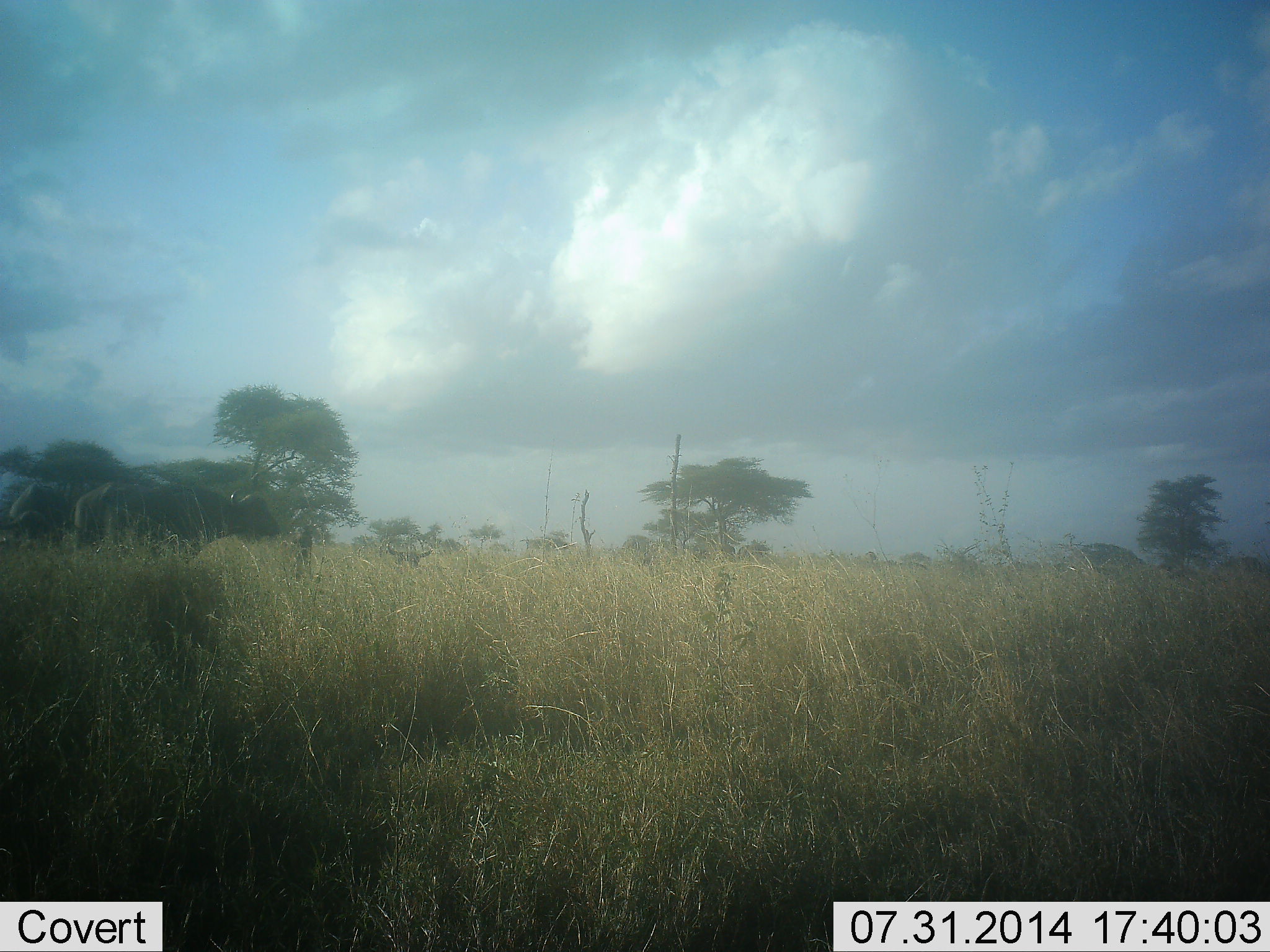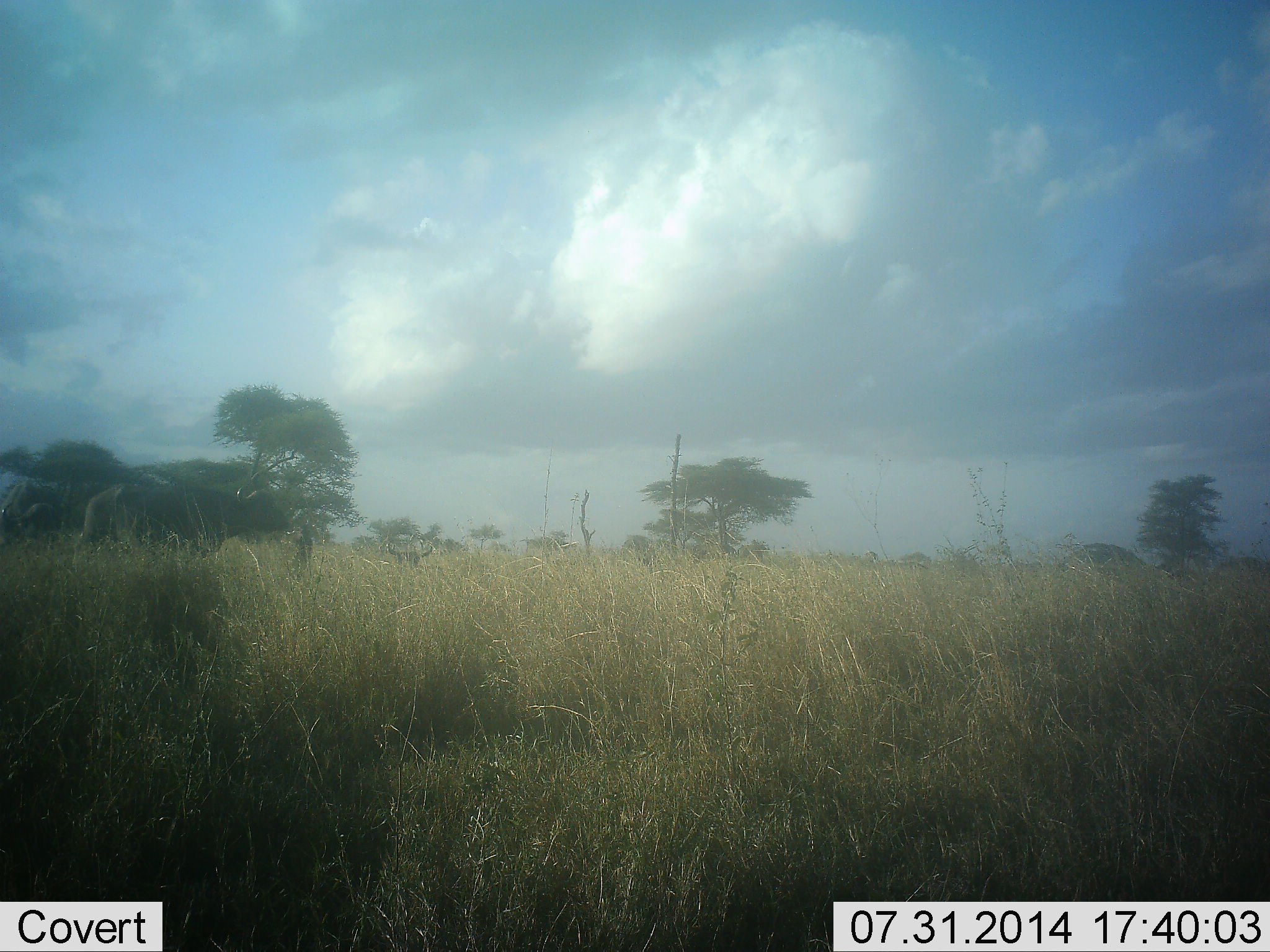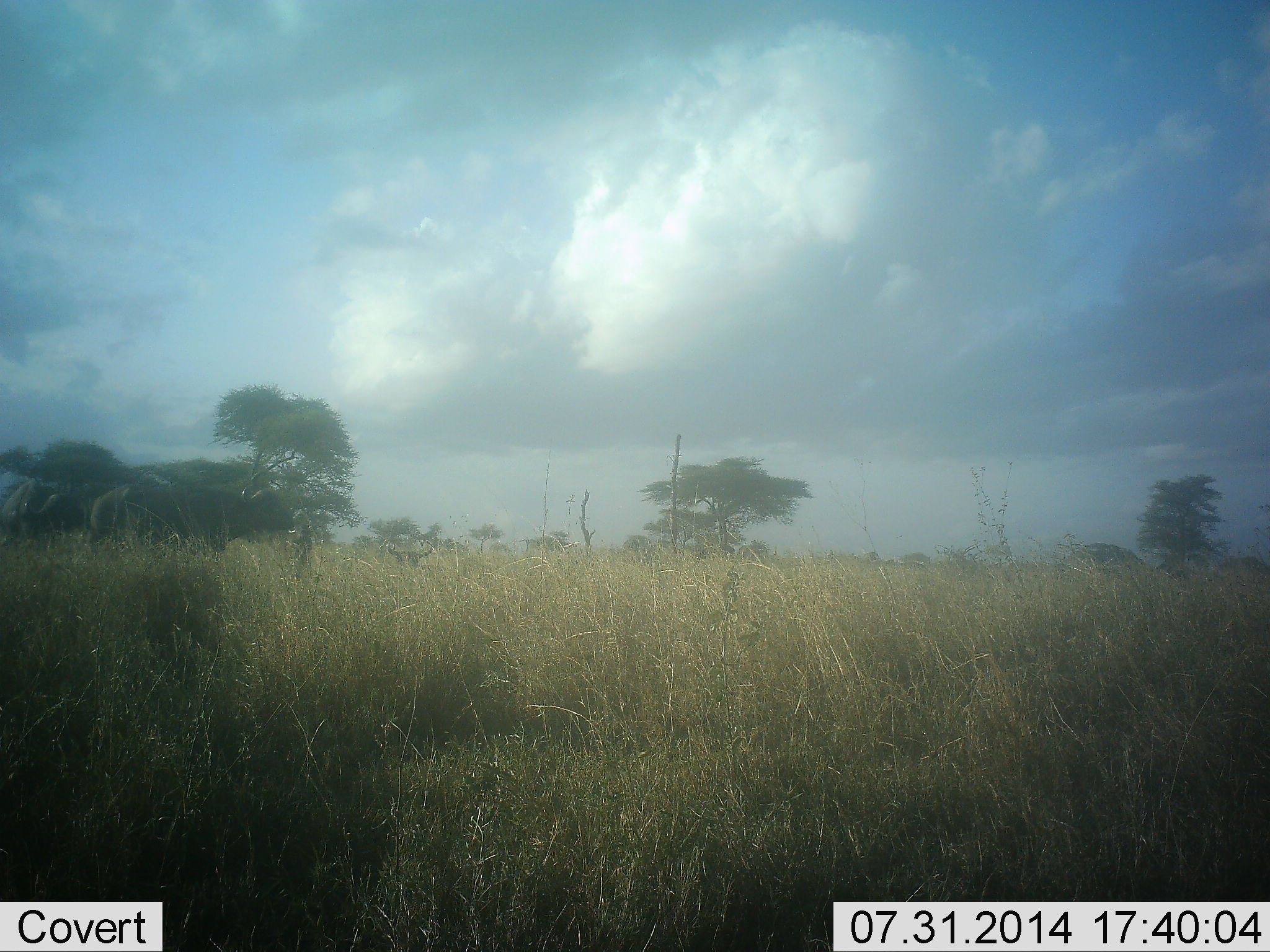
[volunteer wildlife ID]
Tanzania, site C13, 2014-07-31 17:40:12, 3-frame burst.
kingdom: Animalia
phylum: Chordata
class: Mammalia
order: Artiodactyla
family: Bovidae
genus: Syncerus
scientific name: Syncerus caffer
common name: cape buffalo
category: buffalo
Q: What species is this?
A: Buffalo (cape buffalo) (Syncerus caffer).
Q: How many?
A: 2.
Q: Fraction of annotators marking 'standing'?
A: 50%.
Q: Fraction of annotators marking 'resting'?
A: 20%.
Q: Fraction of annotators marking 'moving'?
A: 50%.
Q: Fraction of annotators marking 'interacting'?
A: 0%.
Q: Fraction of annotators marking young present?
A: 0%.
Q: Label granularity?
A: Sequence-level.